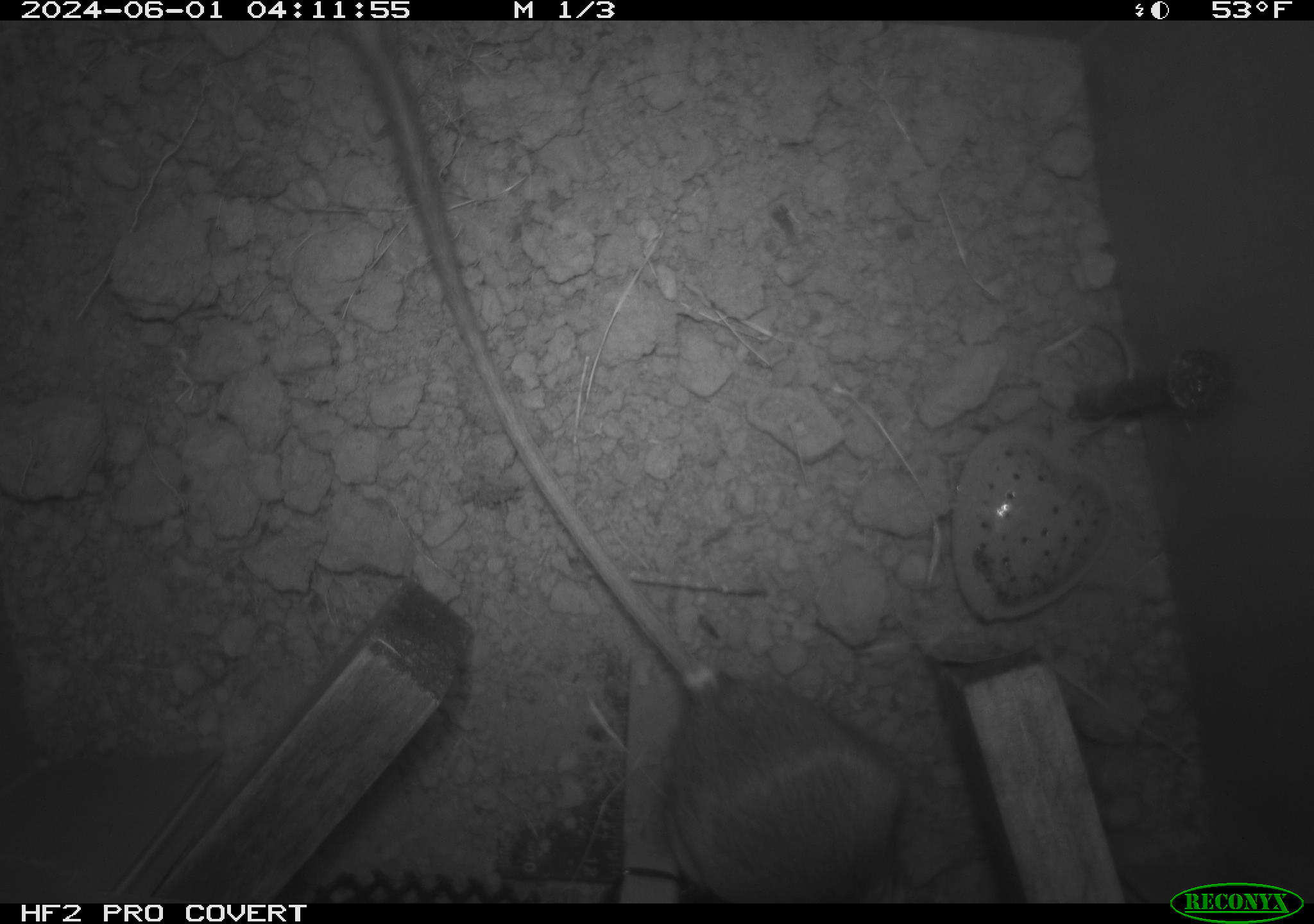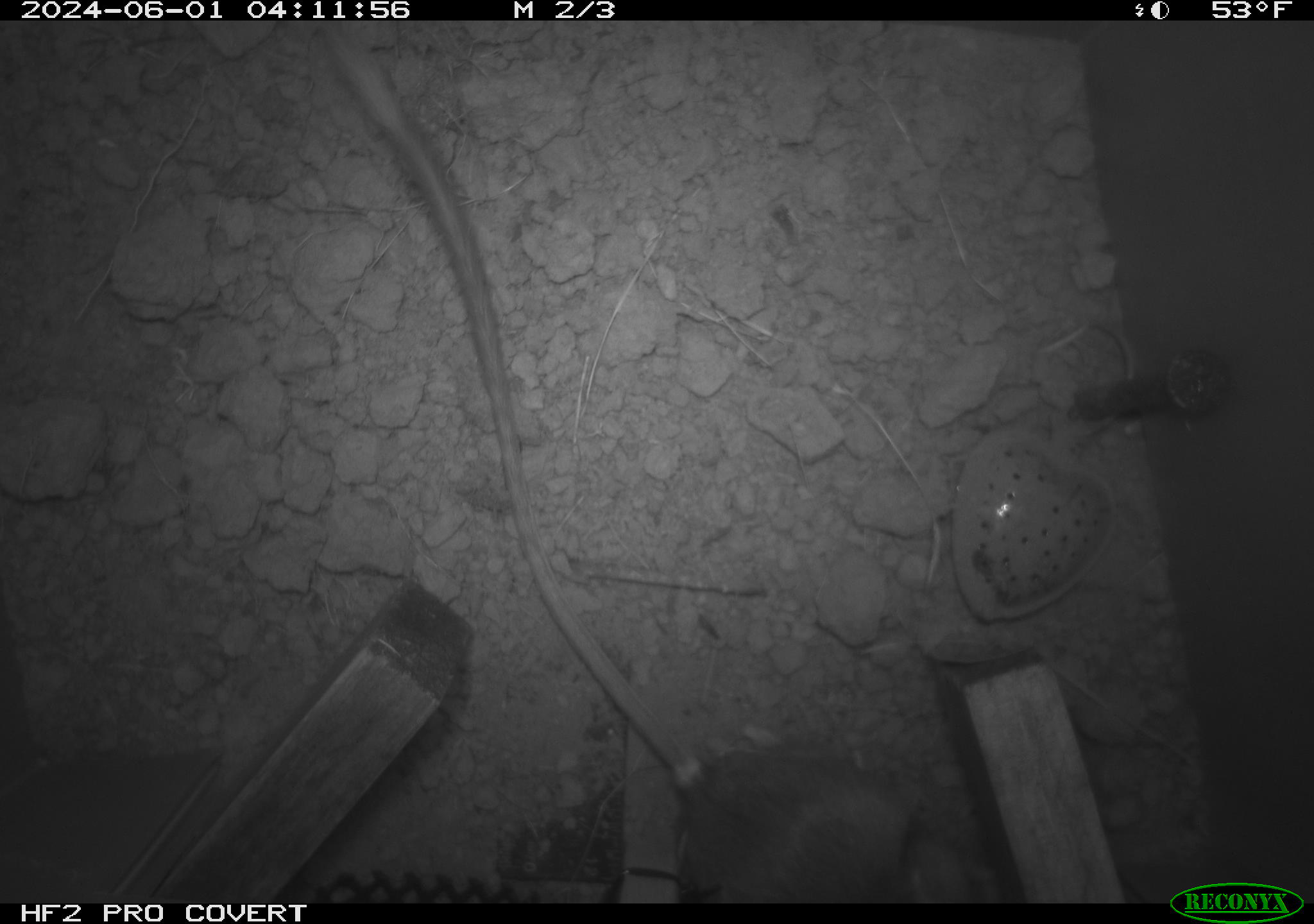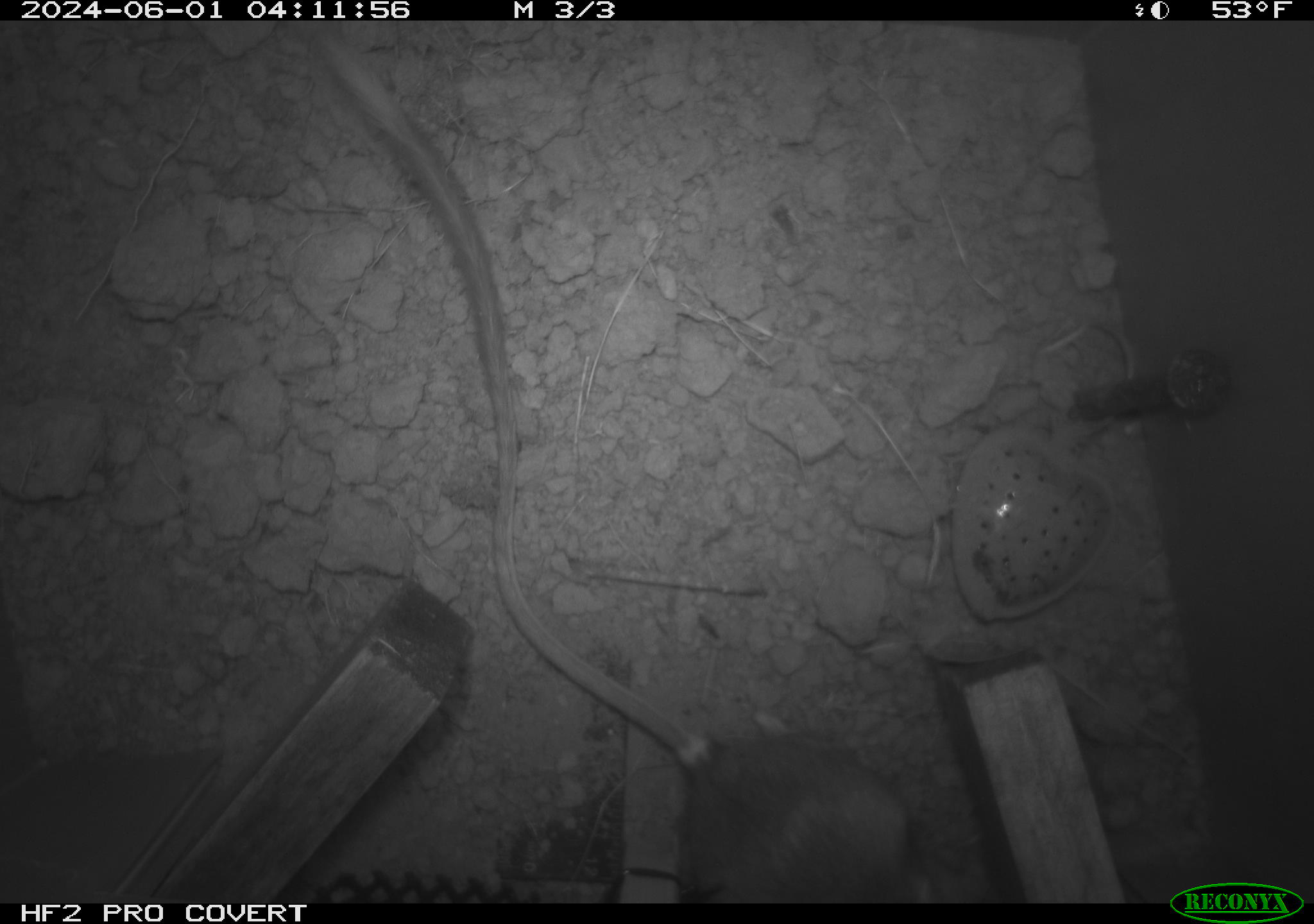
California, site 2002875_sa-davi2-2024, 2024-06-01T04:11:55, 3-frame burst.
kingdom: Animalia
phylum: Chordata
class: Mammalia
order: Rodentia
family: Heteromyidae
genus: Dipodomys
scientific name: Dipodomys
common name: kangaroo rats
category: dipodomys species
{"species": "dipodomys species (kangaroo rats) (Dipodomys)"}